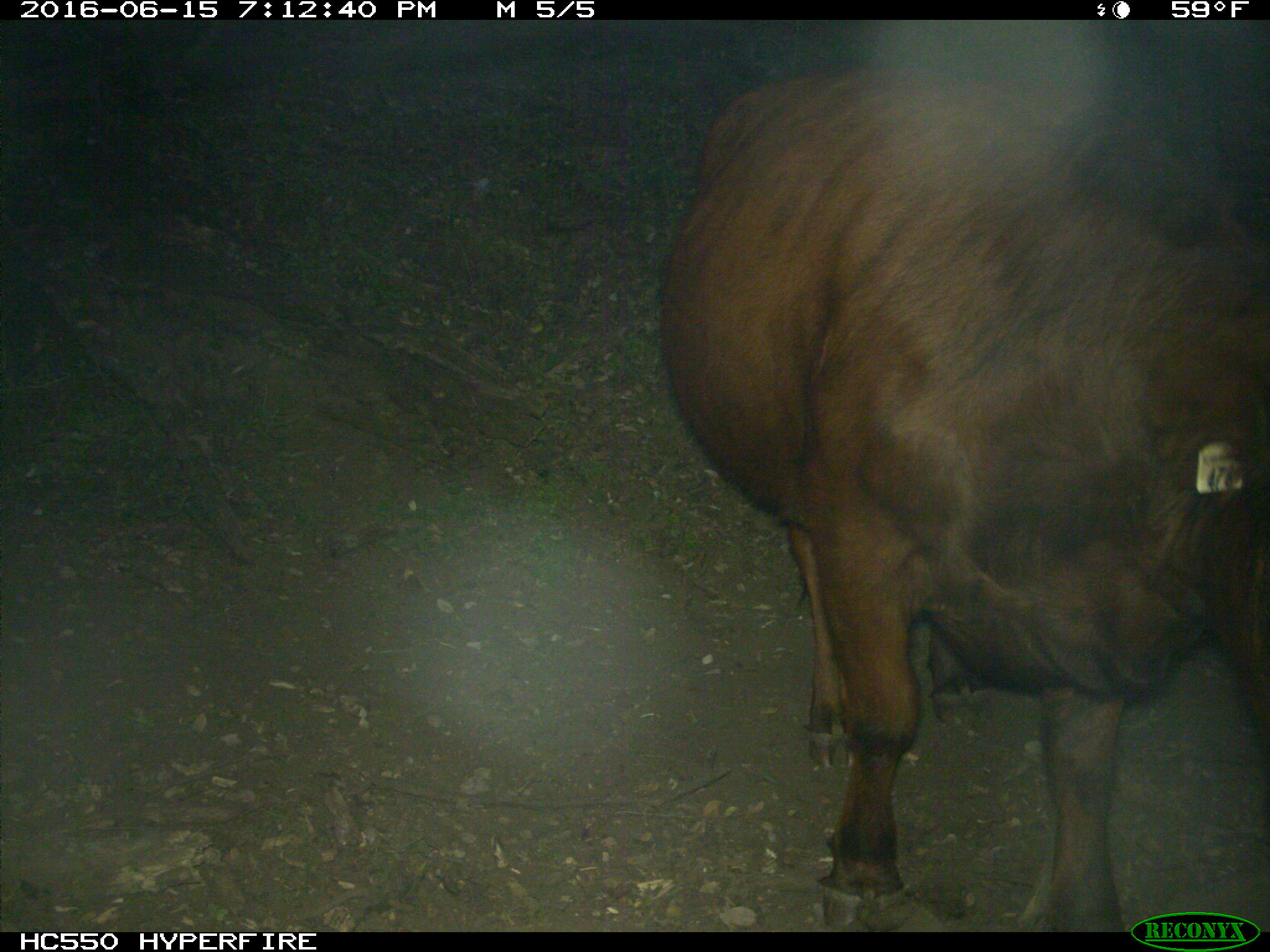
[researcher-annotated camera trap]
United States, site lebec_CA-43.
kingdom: Animalia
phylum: Chordata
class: Mammalia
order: Artiodactyla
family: Bovidae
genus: Bos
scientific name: Bos taurus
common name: domestic cow